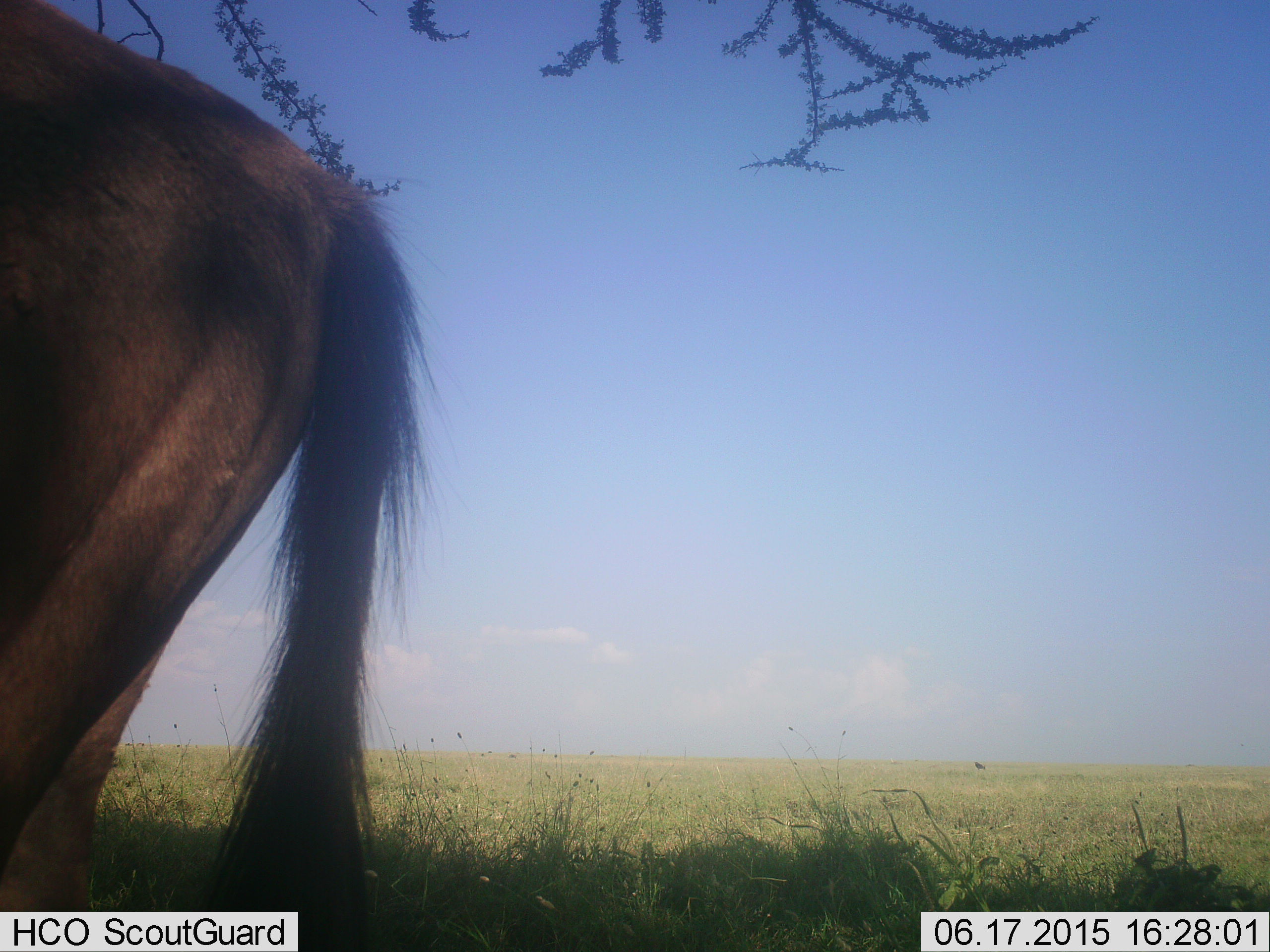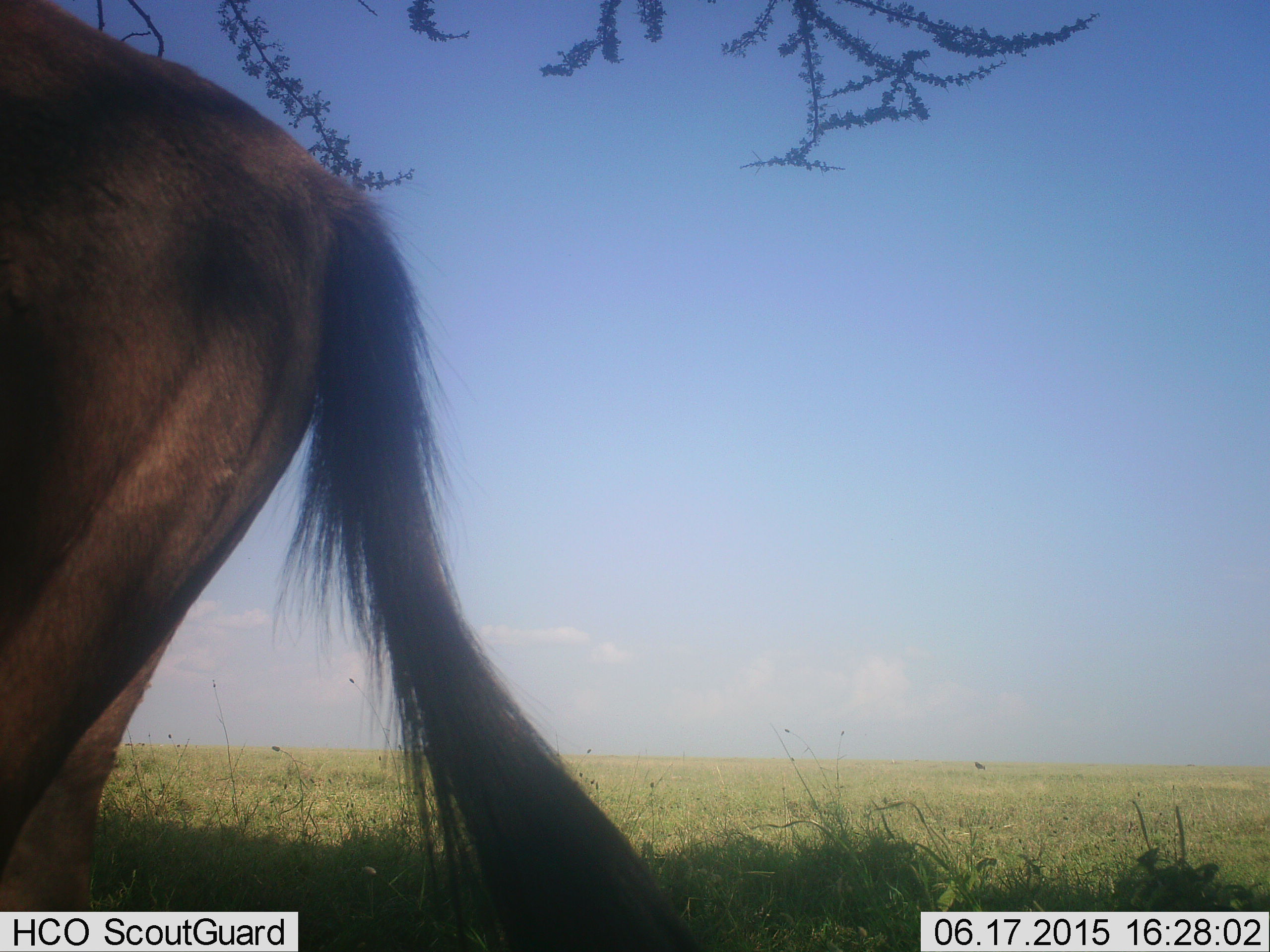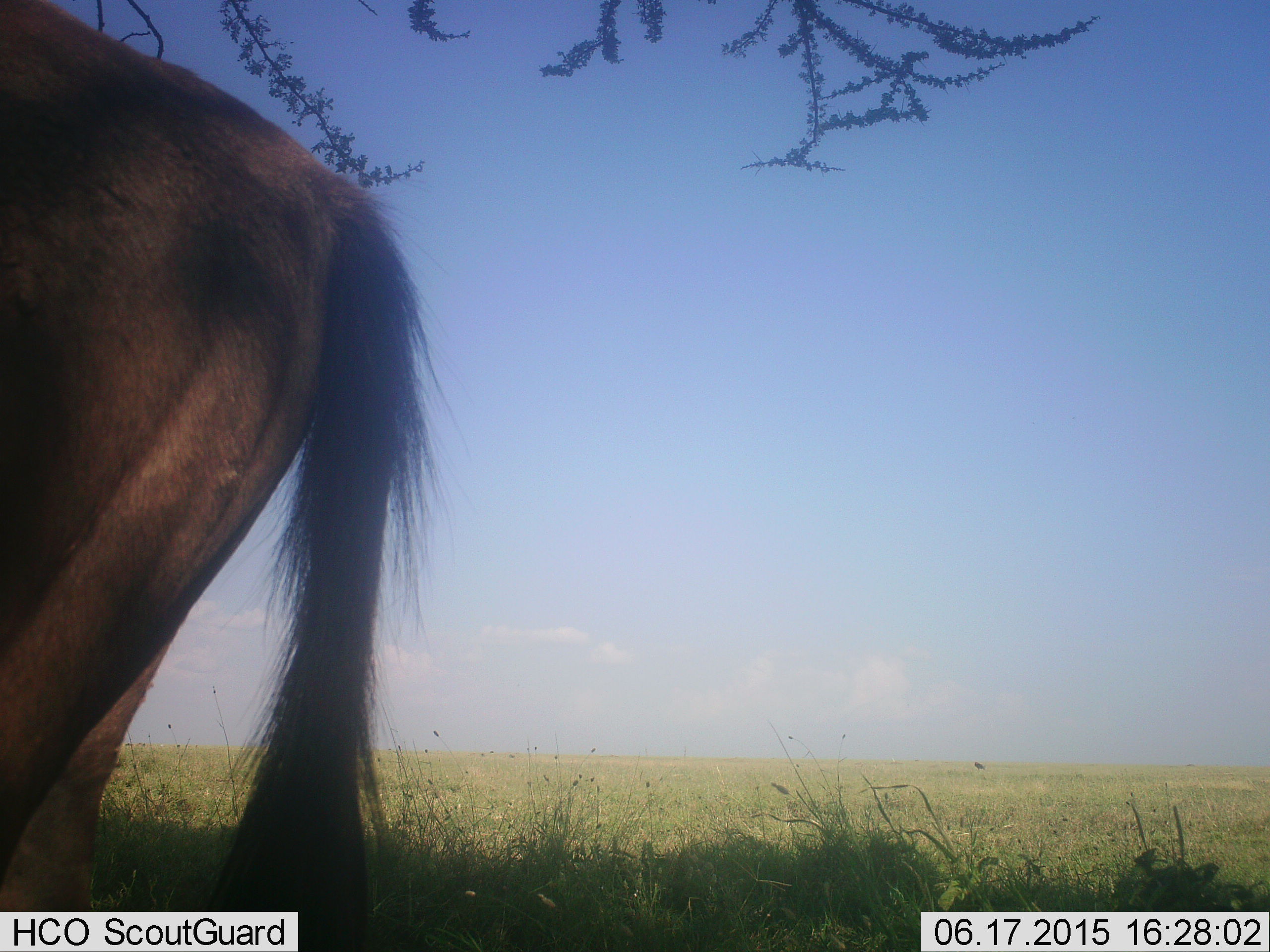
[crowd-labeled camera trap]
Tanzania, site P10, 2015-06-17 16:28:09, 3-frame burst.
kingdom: Animalia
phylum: Chordata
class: Mammalia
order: Artiodactyla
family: Bovidae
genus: Connochaetes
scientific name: Connochaetes taurinus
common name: blue wildebeest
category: wildebeest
Wildebeest (blue wildebeest) (Connochaetes taurinus), count 1. Behavior (volunteer vote fractions): standing 100%, resting 0%, moving 0%, interacting 0%. Young present (vote fraction): 0%. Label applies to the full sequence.